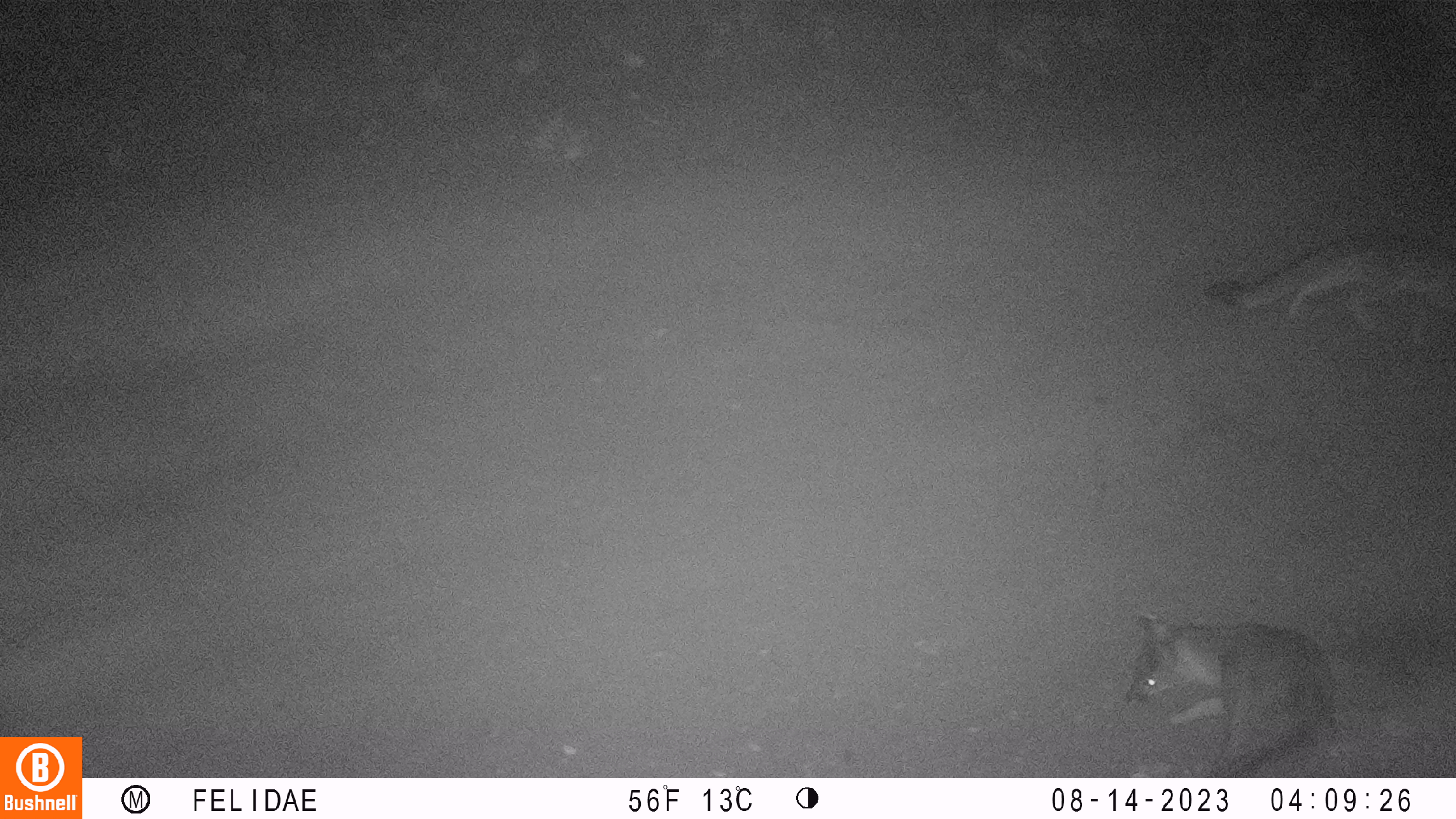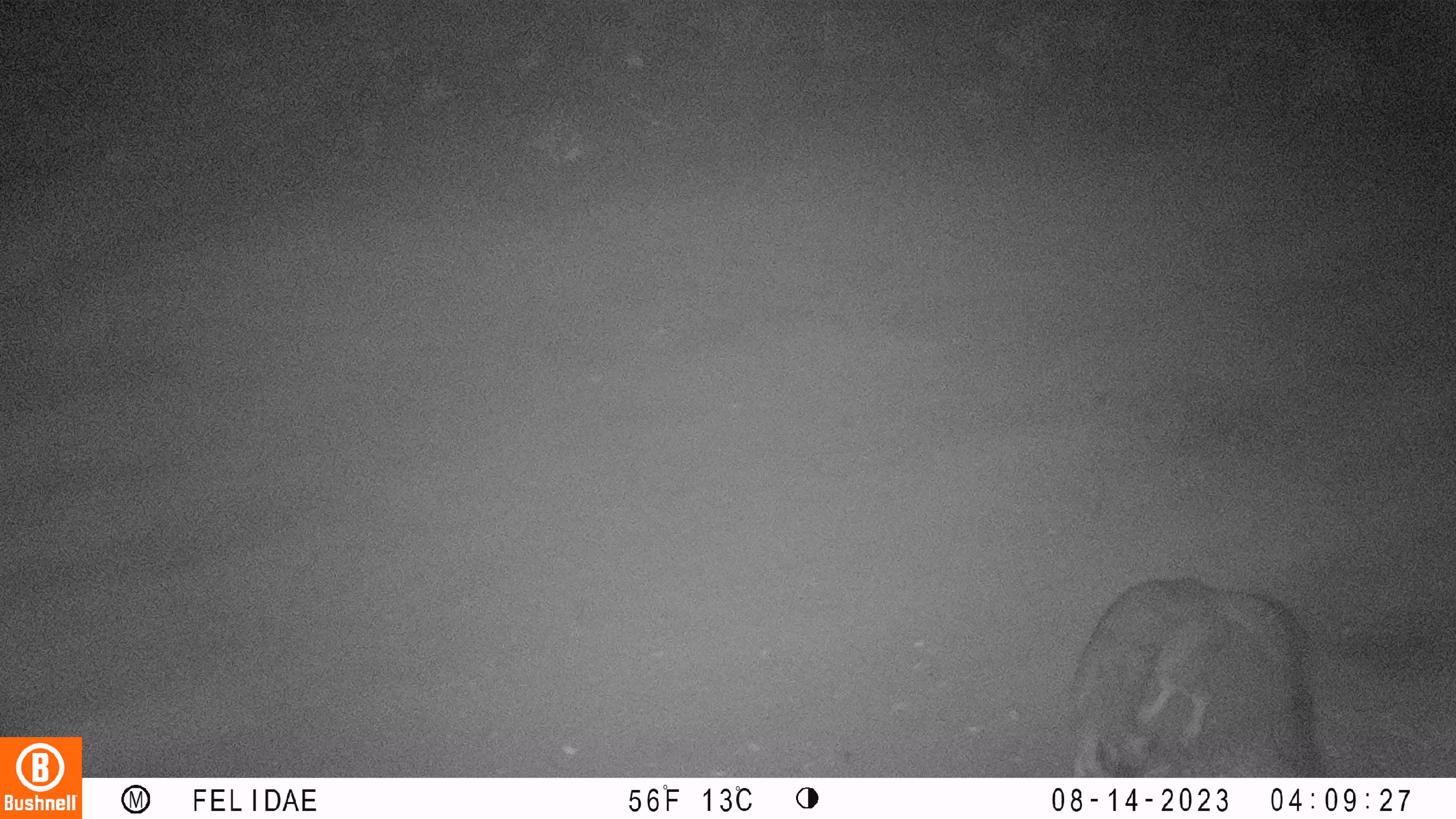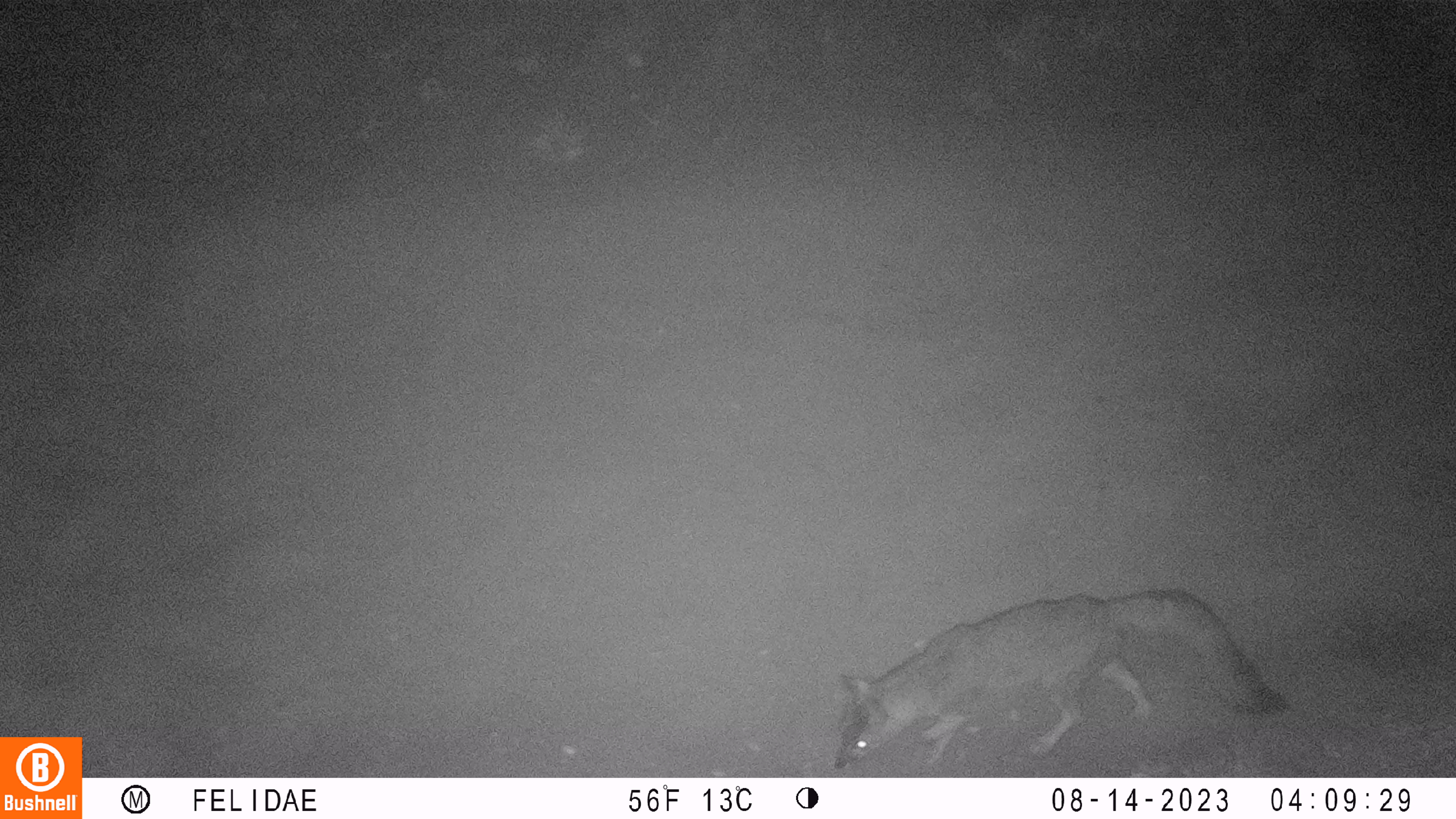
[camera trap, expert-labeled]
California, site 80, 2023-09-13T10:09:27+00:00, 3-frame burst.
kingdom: Animalia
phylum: Chordata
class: Mammalia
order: Carnivora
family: Canidae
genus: Urocyon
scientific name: Urocyon cinereoargenteus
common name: gray fox